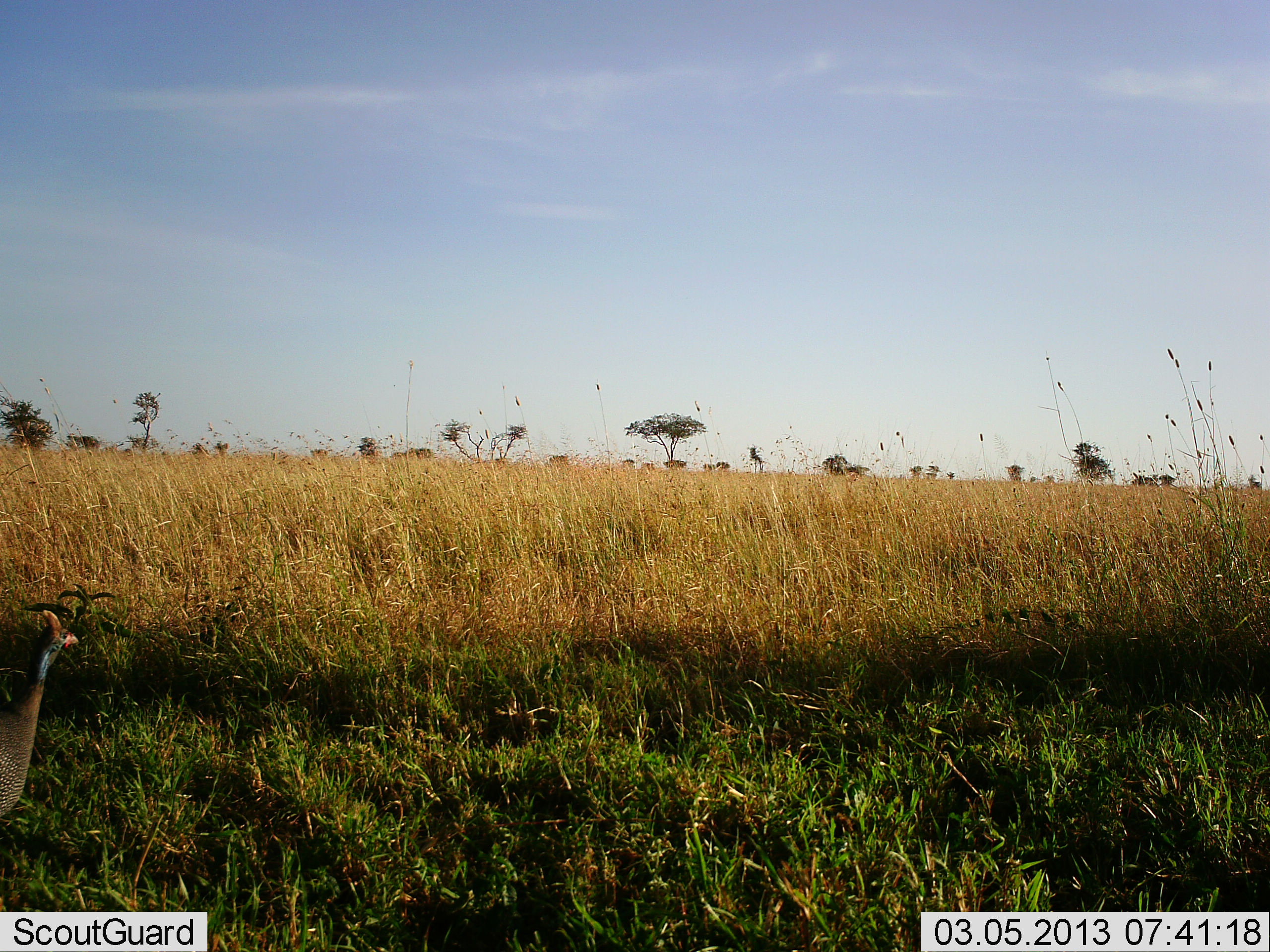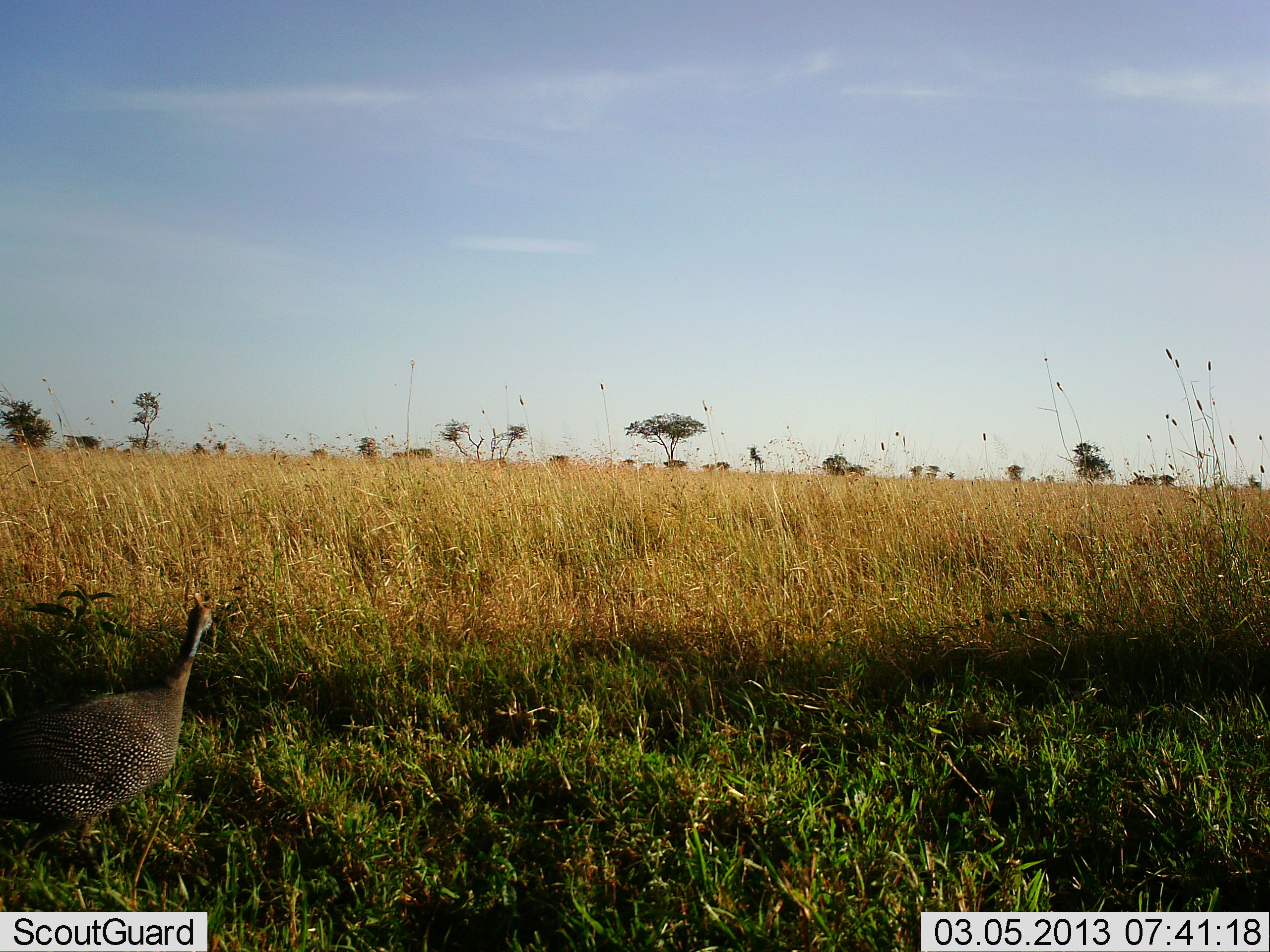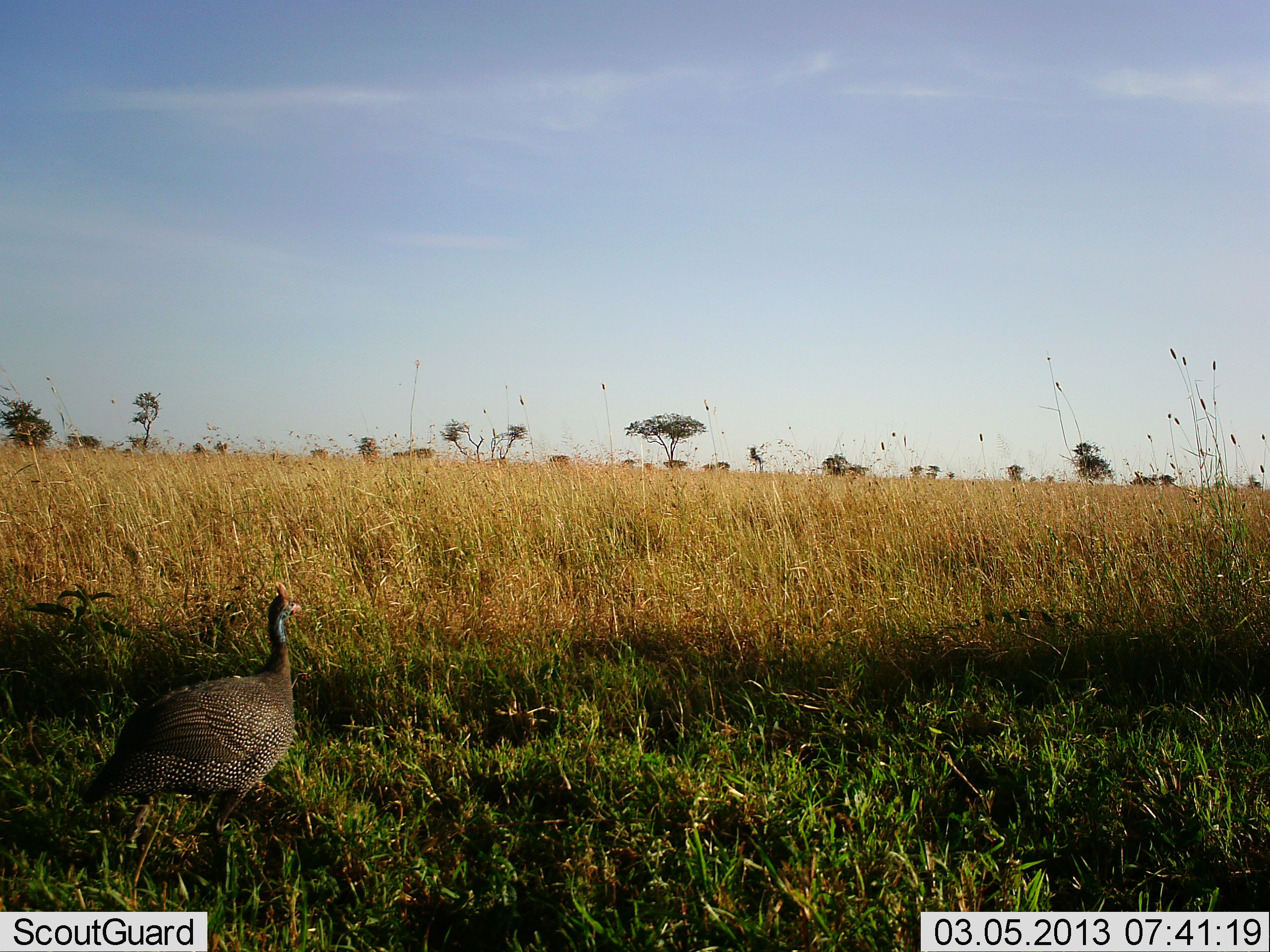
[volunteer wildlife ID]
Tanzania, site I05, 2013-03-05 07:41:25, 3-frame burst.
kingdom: Animalia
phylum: Chordata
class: Aves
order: Galliformes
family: Numididae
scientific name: Numididae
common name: guinea fowl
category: guineafowl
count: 1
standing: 22%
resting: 0%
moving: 78%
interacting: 0%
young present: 0%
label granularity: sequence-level